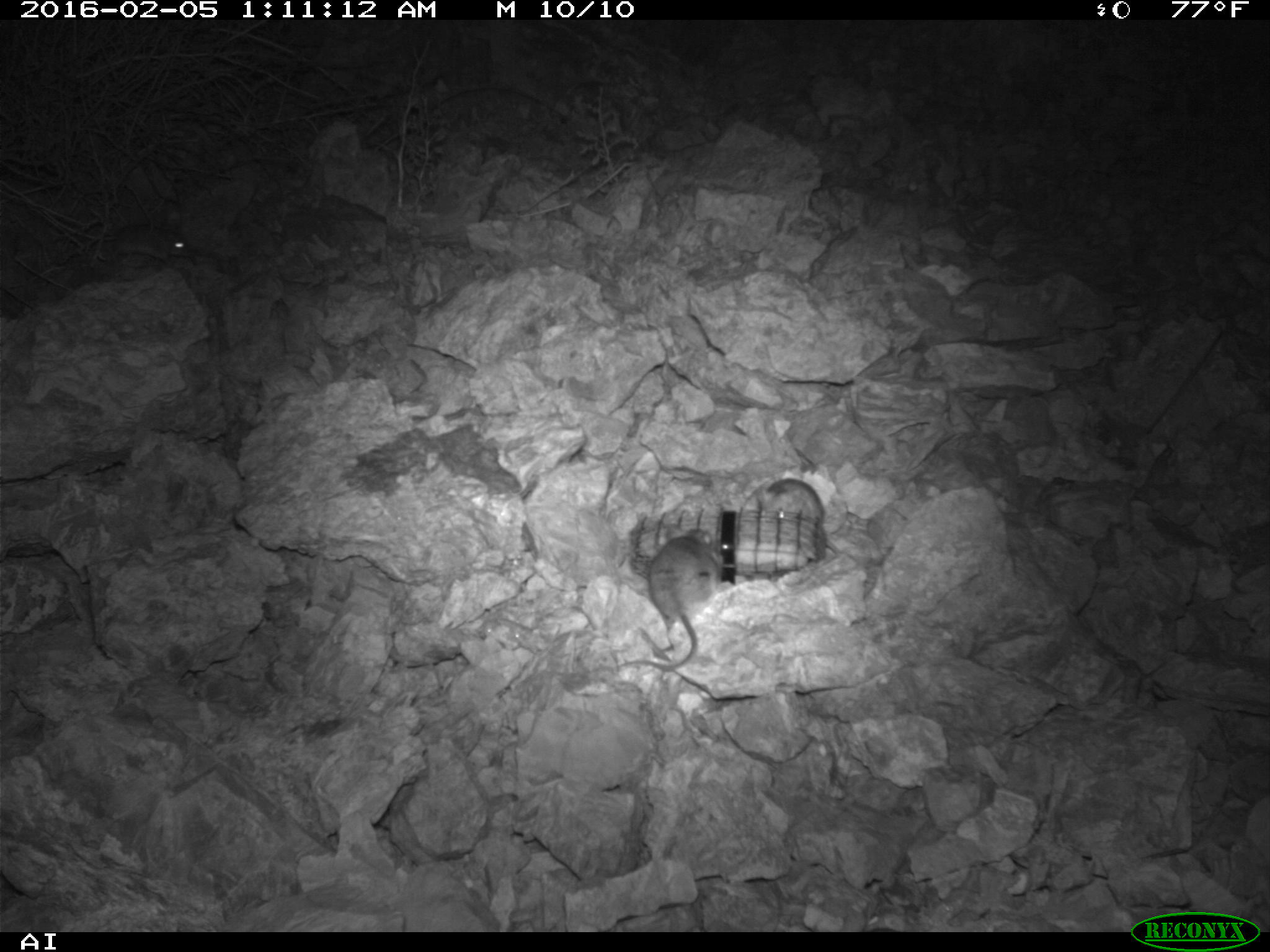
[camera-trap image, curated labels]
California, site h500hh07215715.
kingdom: Animalia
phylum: Chordata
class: Mammalia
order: Rodentia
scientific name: Rodentia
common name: rodent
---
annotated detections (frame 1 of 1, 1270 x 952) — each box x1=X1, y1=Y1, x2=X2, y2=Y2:
rodent: x1=621, y1=527, x2=720, y2=669; x1=756, y1=480, x2=841, y2=552; x1=111, y1=223, x2=193, y2=267